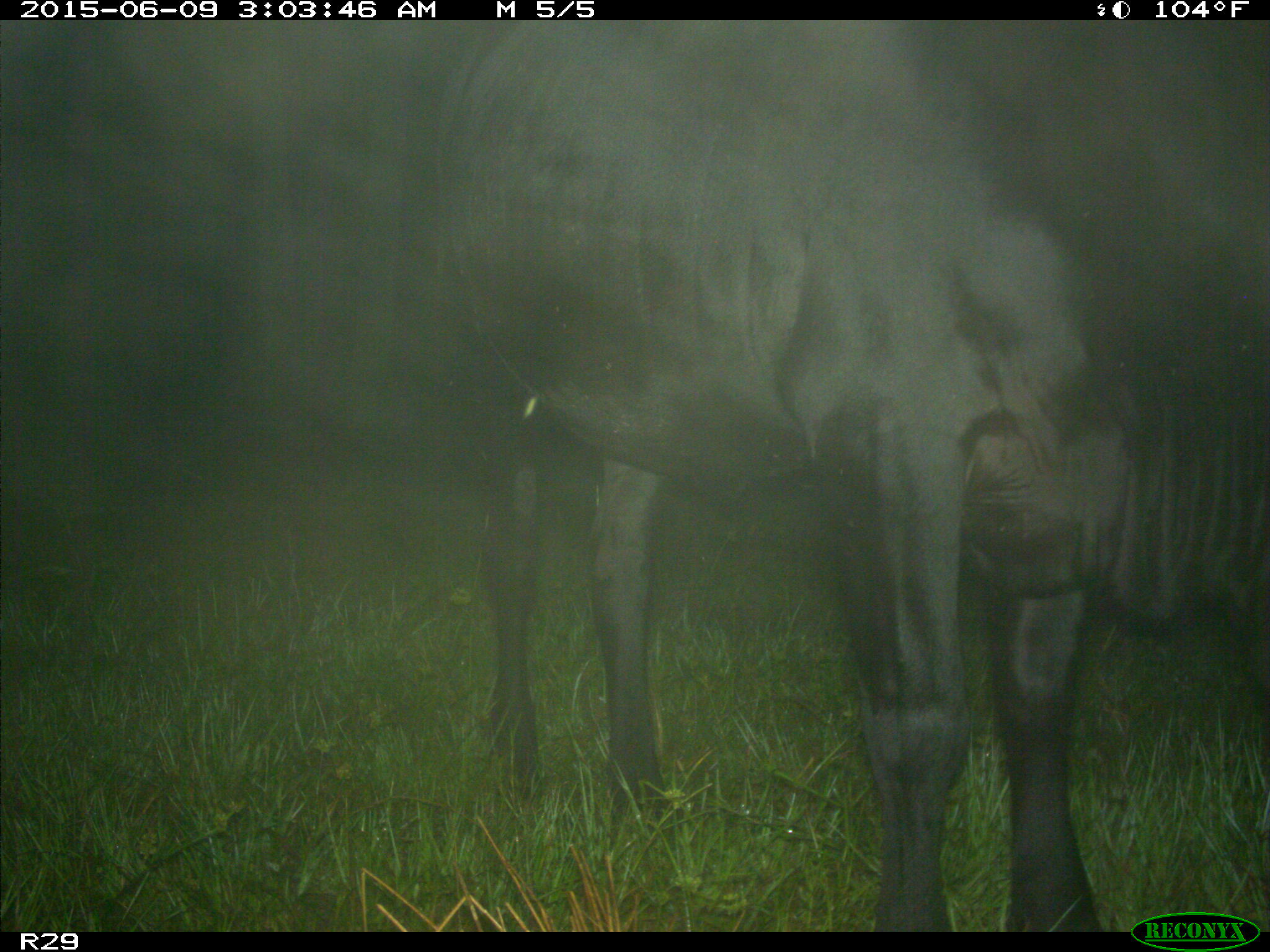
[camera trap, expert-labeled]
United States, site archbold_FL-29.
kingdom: Animalia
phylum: Chordata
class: Mammalia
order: Artiodactyla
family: Bovidae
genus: Bos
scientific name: Bos taurus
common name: domestic cow